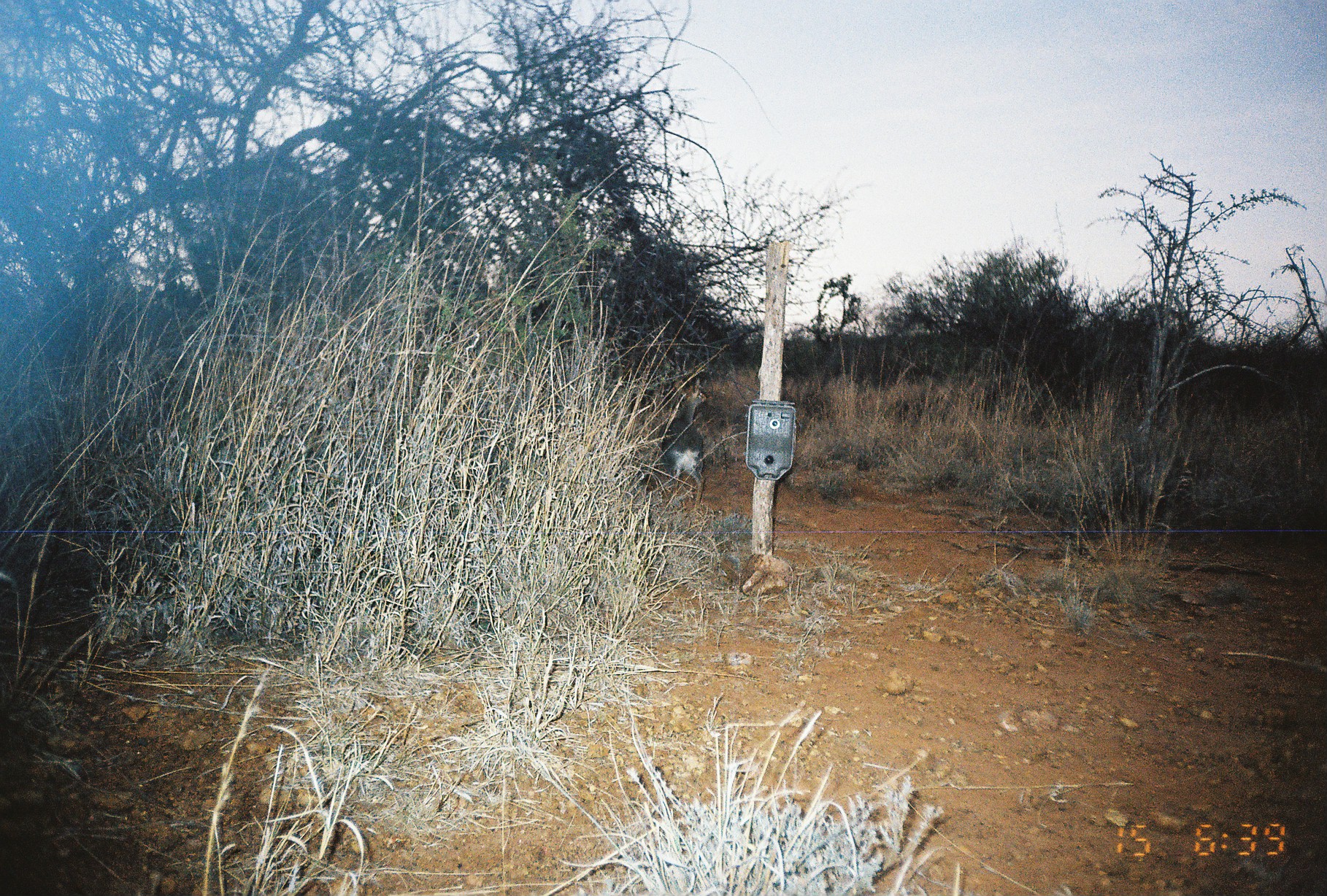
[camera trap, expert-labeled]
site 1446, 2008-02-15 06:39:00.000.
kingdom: Animalia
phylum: Chordata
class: Mammalia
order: Artiodactyla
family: Bovidae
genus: Madoqua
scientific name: Madoqua guentheri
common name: günther's dik-dik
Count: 1.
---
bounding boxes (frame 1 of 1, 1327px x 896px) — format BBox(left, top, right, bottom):
madoqua guentheri: BBox(657, 375, 709, 502)